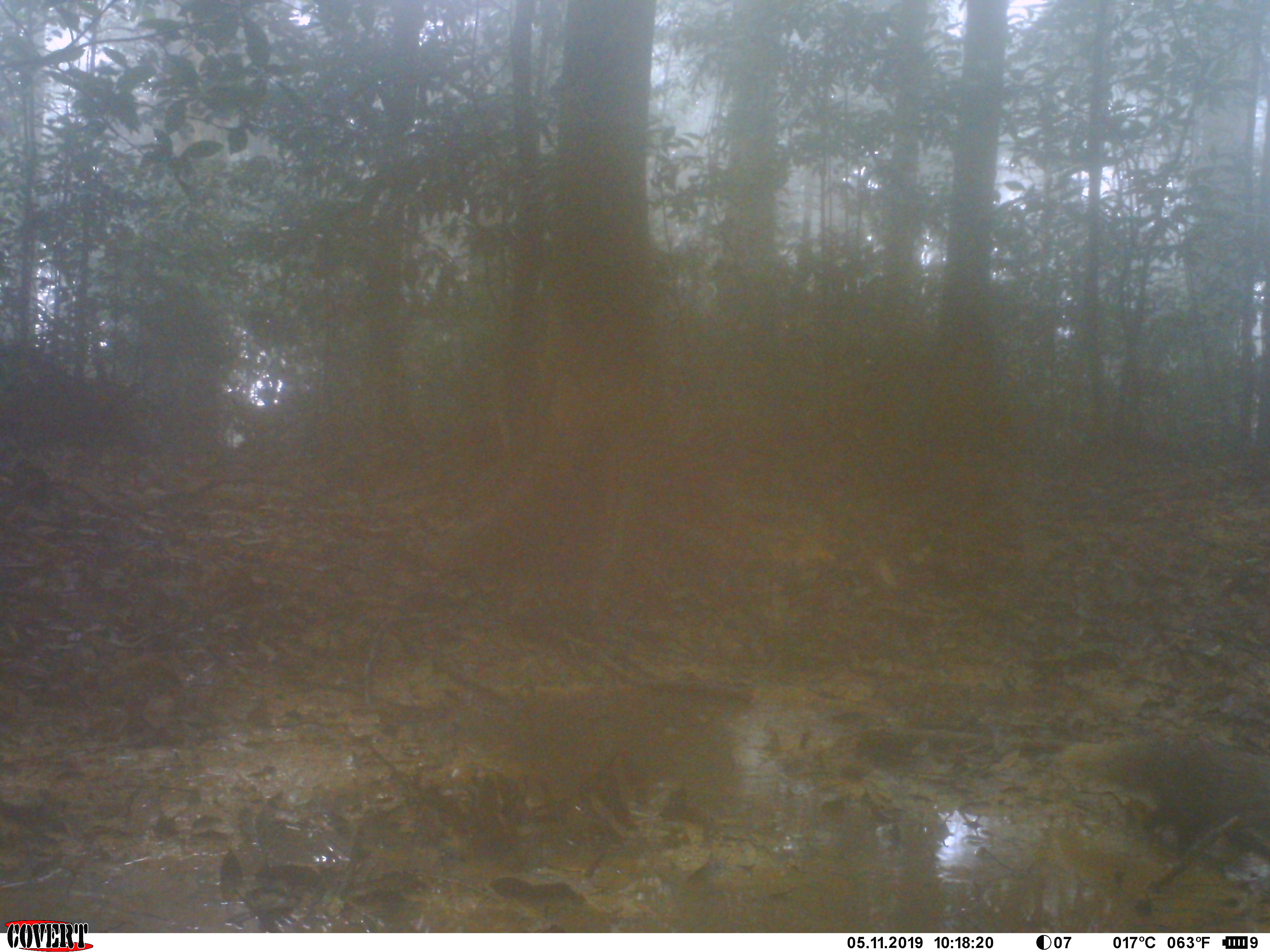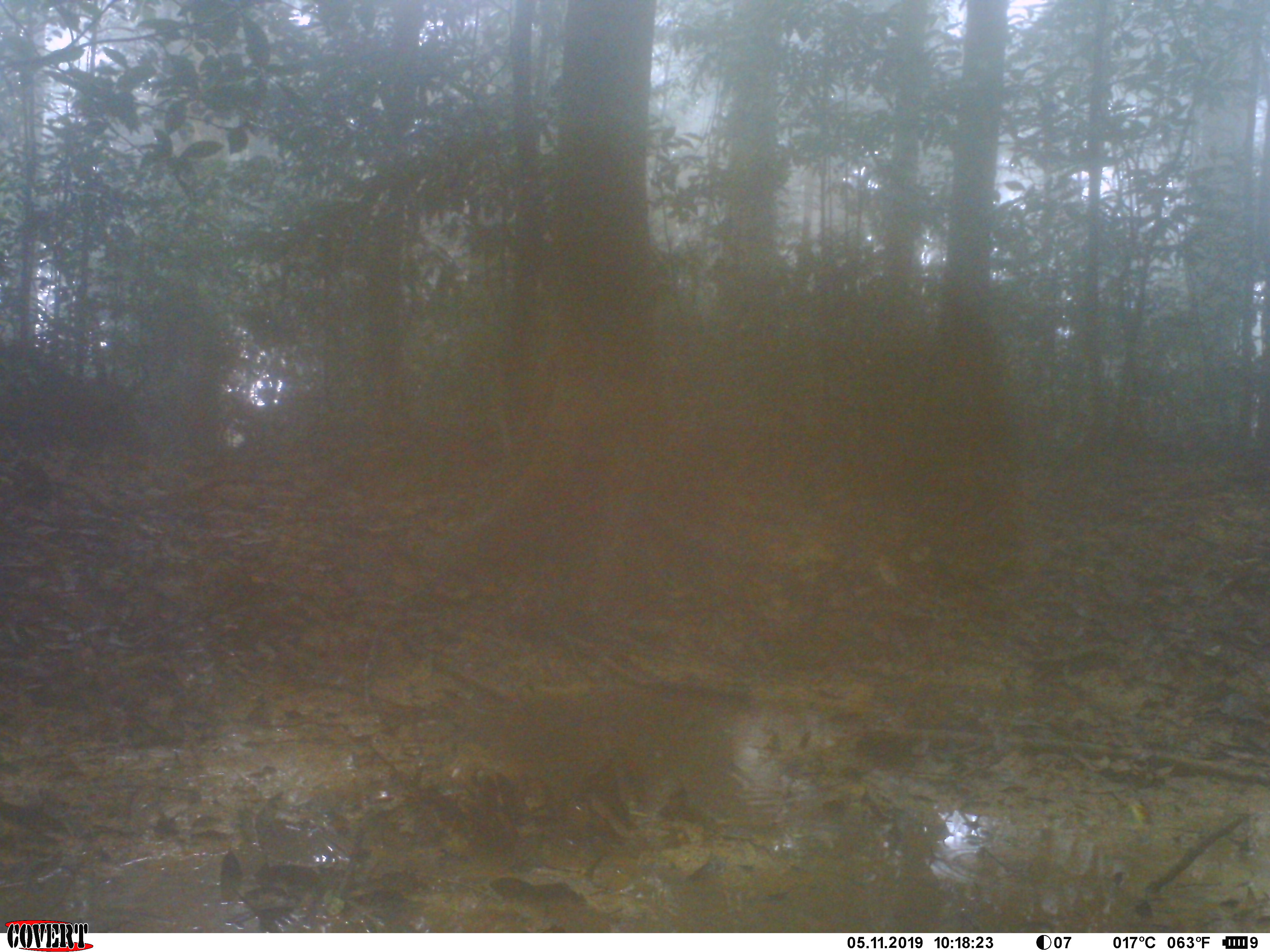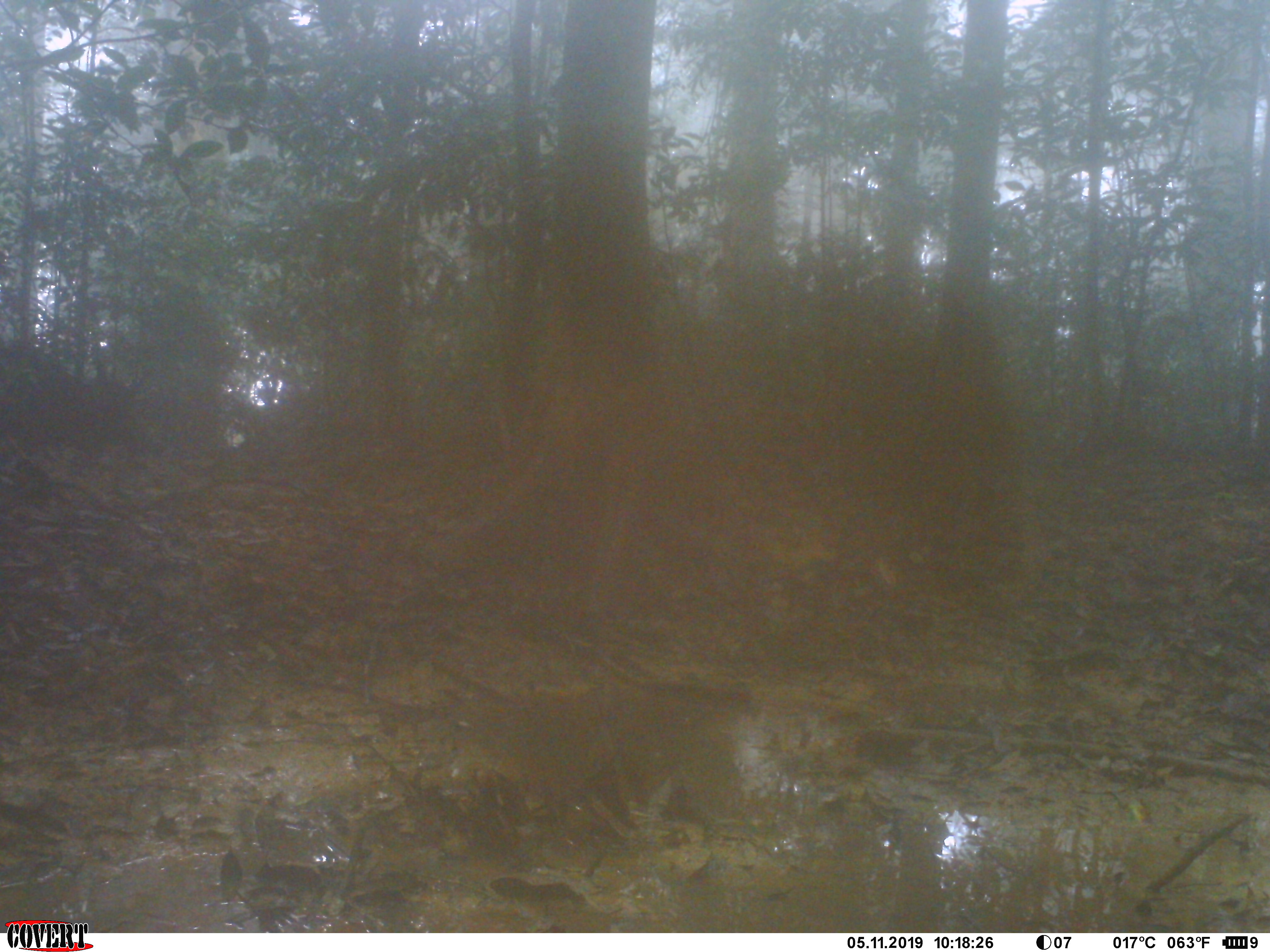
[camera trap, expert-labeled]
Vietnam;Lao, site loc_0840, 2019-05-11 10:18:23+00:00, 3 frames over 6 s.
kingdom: Animalia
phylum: Chordata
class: Mammalia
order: Carnivora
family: Herpestidae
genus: Urva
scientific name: Urva urva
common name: crab-eating mongoose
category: crab eating mongoose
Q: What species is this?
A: Crab eating mongoose (crab-eating mongoose) (Urva urva).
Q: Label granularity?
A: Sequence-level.